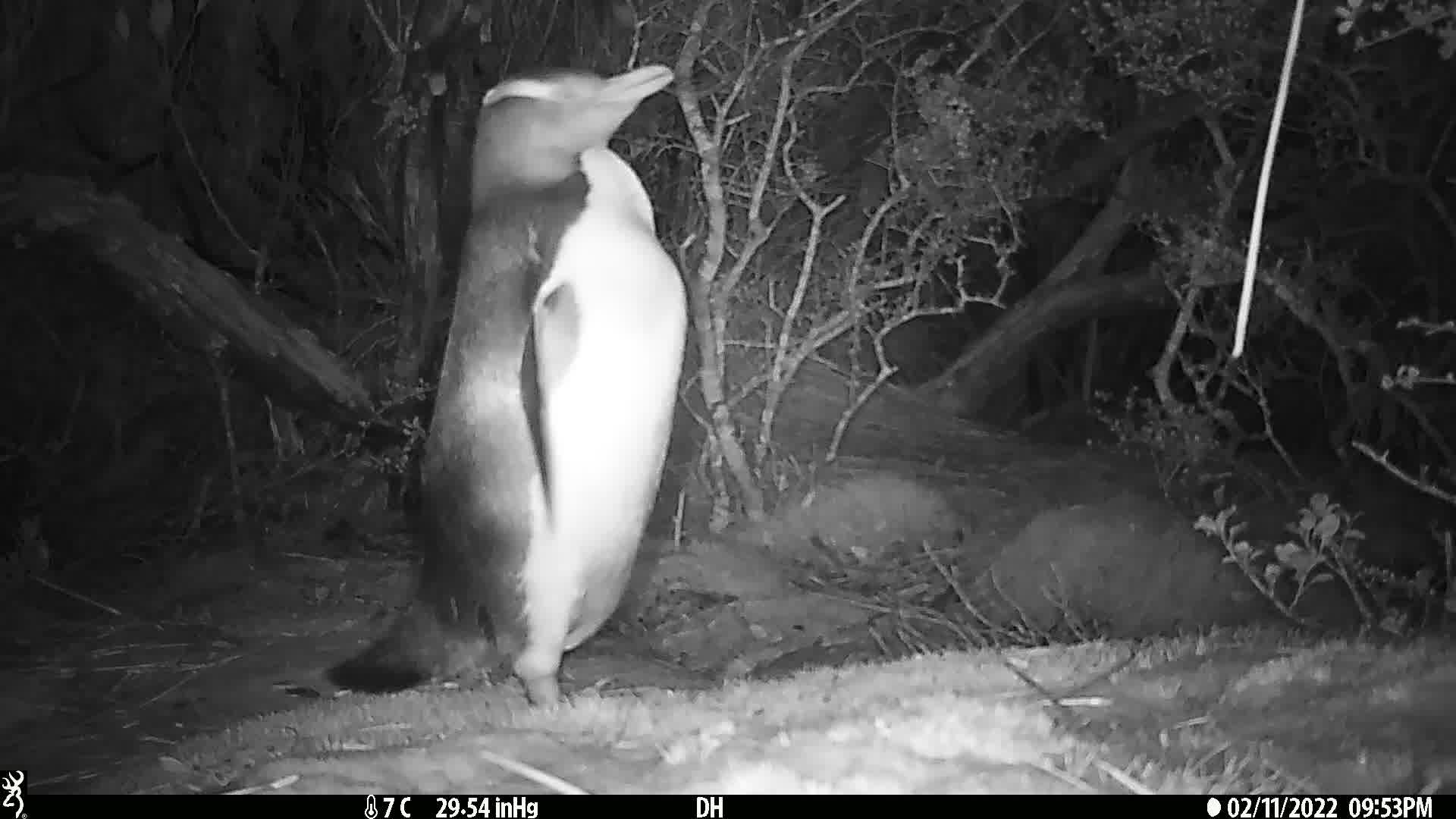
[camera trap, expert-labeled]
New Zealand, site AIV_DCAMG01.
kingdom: Animalia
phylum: Chordata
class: Aves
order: Sphenisciformes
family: Spheniscidae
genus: Megadyptes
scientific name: Megadyptes antipodes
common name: yellow-eyed penguin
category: yellow eyed penguin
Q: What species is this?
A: Yellow eyed penguin (yellow-eyed penguin) (Megadyptes antipodes).